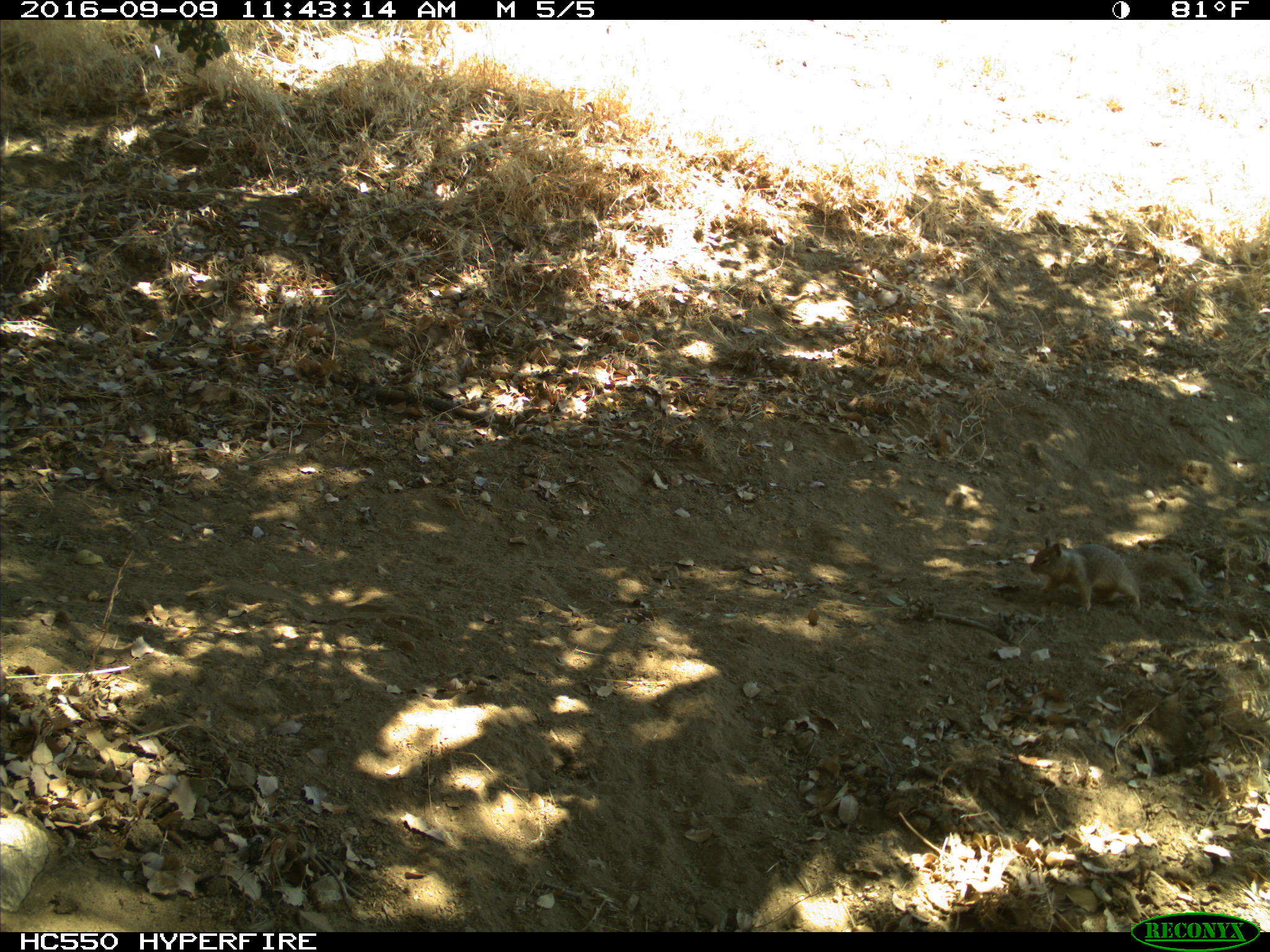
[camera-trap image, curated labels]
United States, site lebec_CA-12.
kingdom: Animalia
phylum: Chordata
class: Mammalia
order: Rodentia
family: Sciuridae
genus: Otospermophilus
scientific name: Otospermophilus beecheyi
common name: california ground squirrel